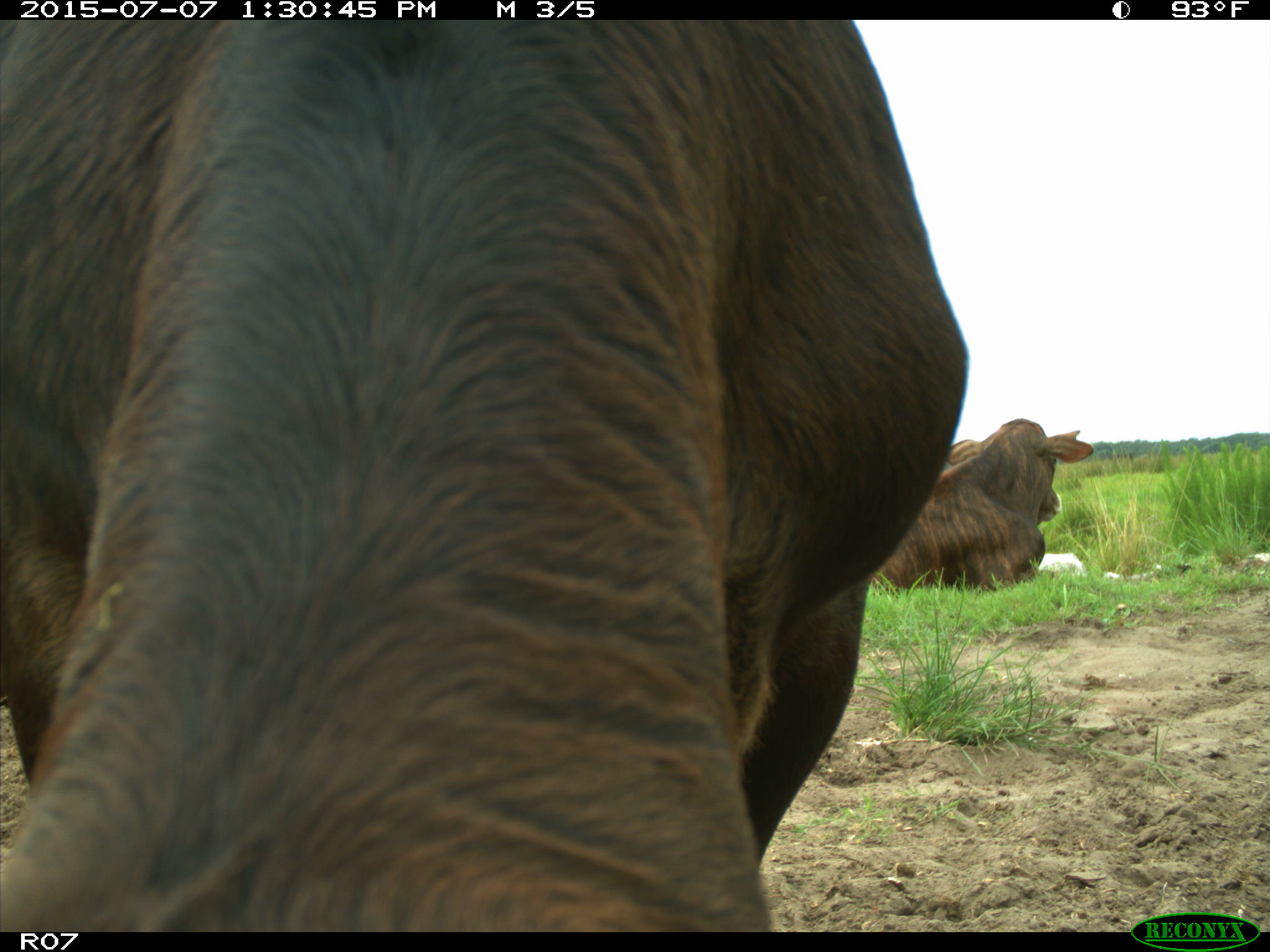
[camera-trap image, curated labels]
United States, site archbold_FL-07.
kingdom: Animalia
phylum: Chordata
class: Mammalia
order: Artiodactyla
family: Bovidae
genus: Bos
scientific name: Bos taurus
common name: domestic cow